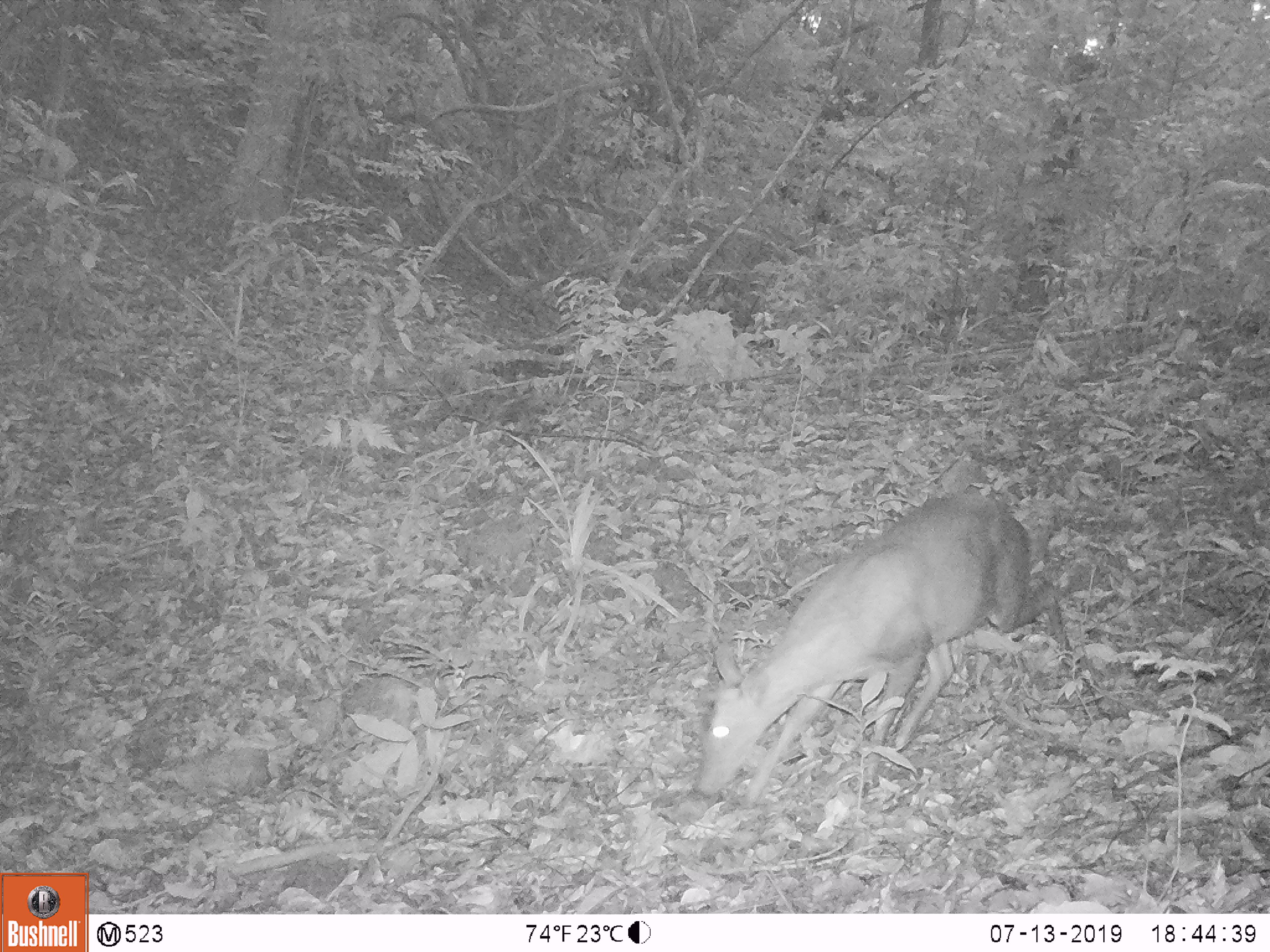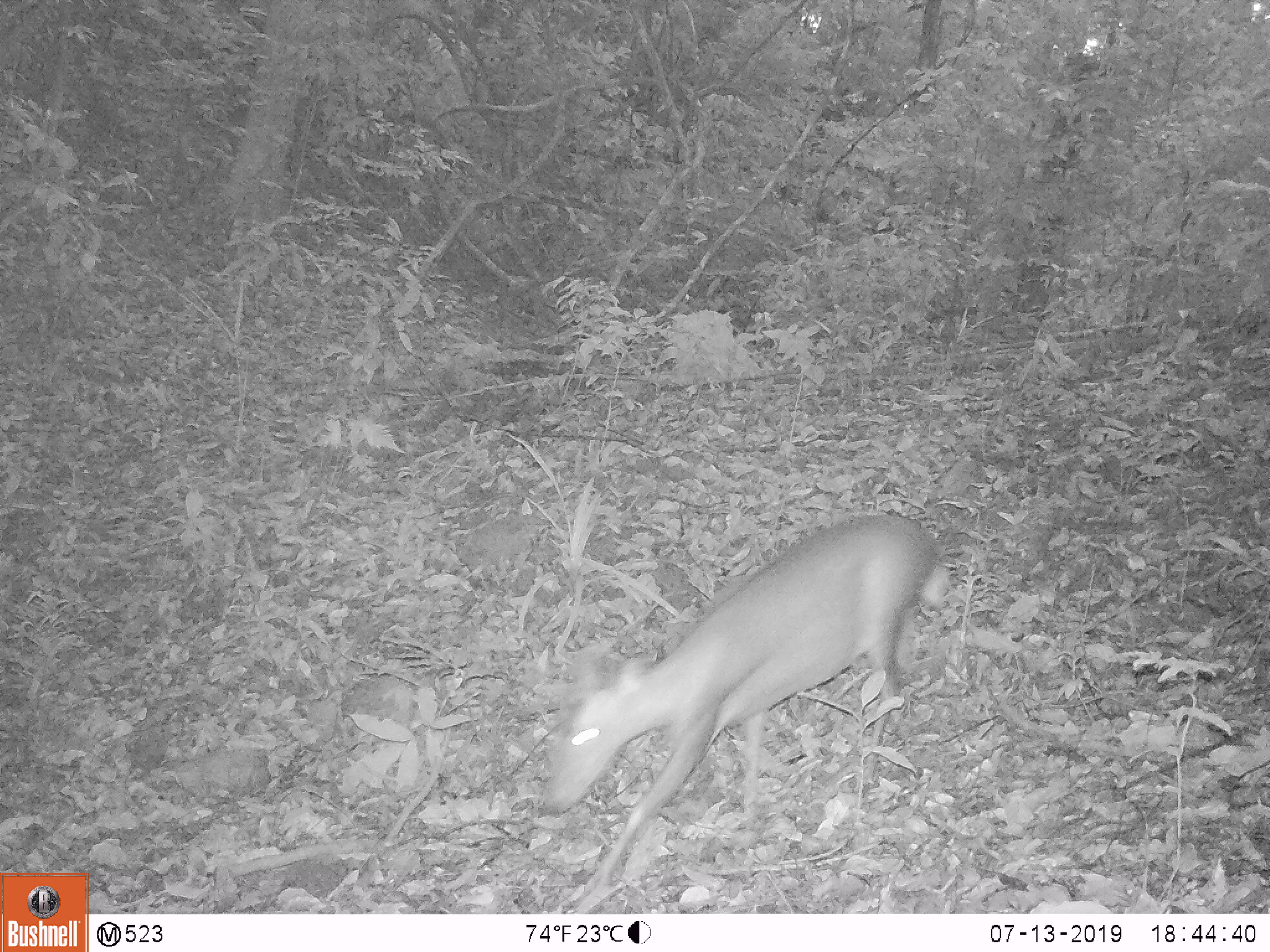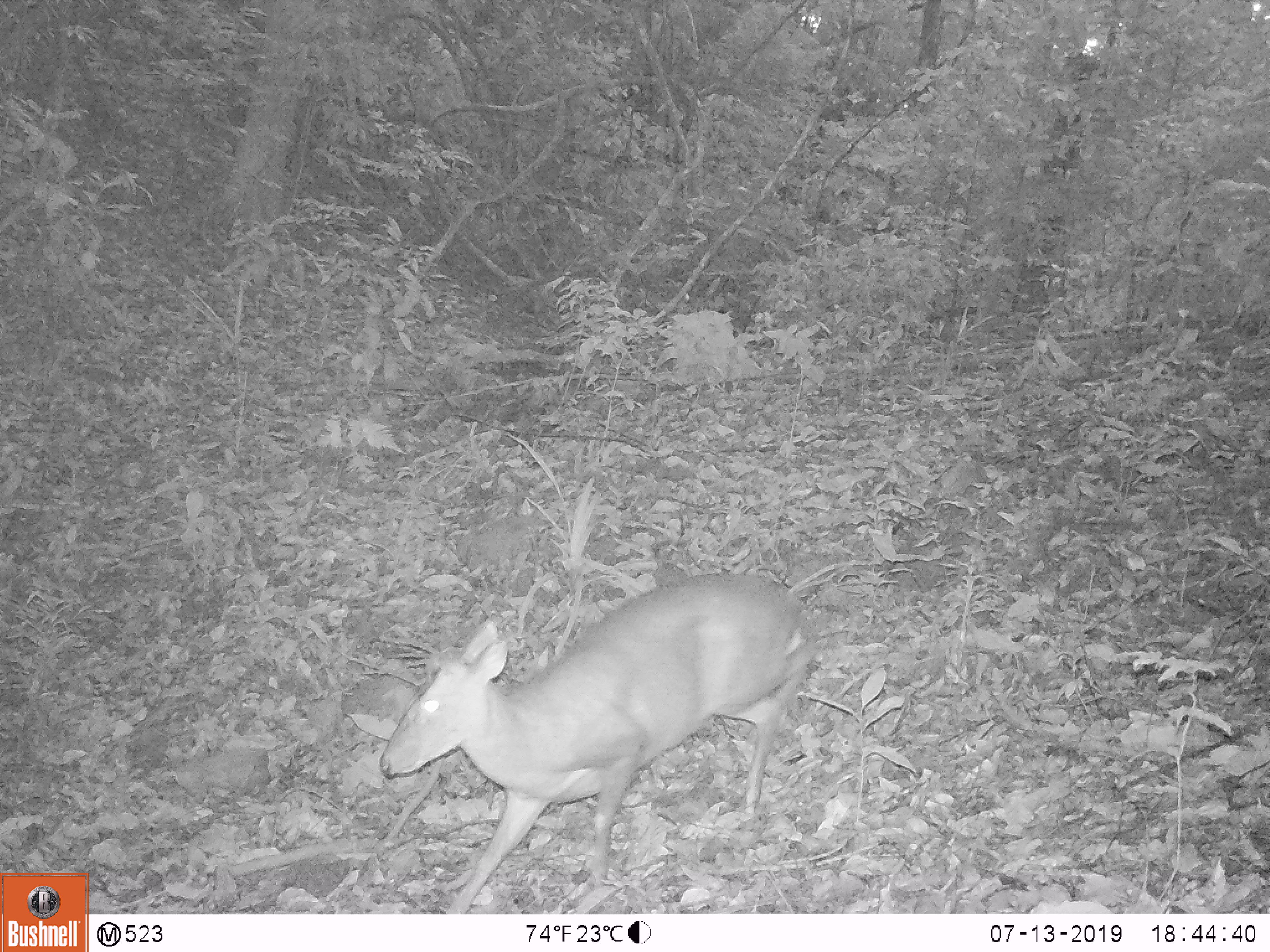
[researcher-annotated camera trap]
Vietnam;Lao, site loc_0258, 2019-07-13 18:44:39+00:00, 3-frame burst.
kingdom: Animalia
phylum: Chordata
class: Mammalia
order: Artiodactyla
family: Cervidae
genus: Muntiacus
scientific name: Muntiacus rooseveltorum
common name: roosevelt's muntjac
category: roosevelts muntjac group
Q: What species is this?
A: Roosevelts muntjac group (roosevelt's muntjac) (Muntiacus rooseveltorum).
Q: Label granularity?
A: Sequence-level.